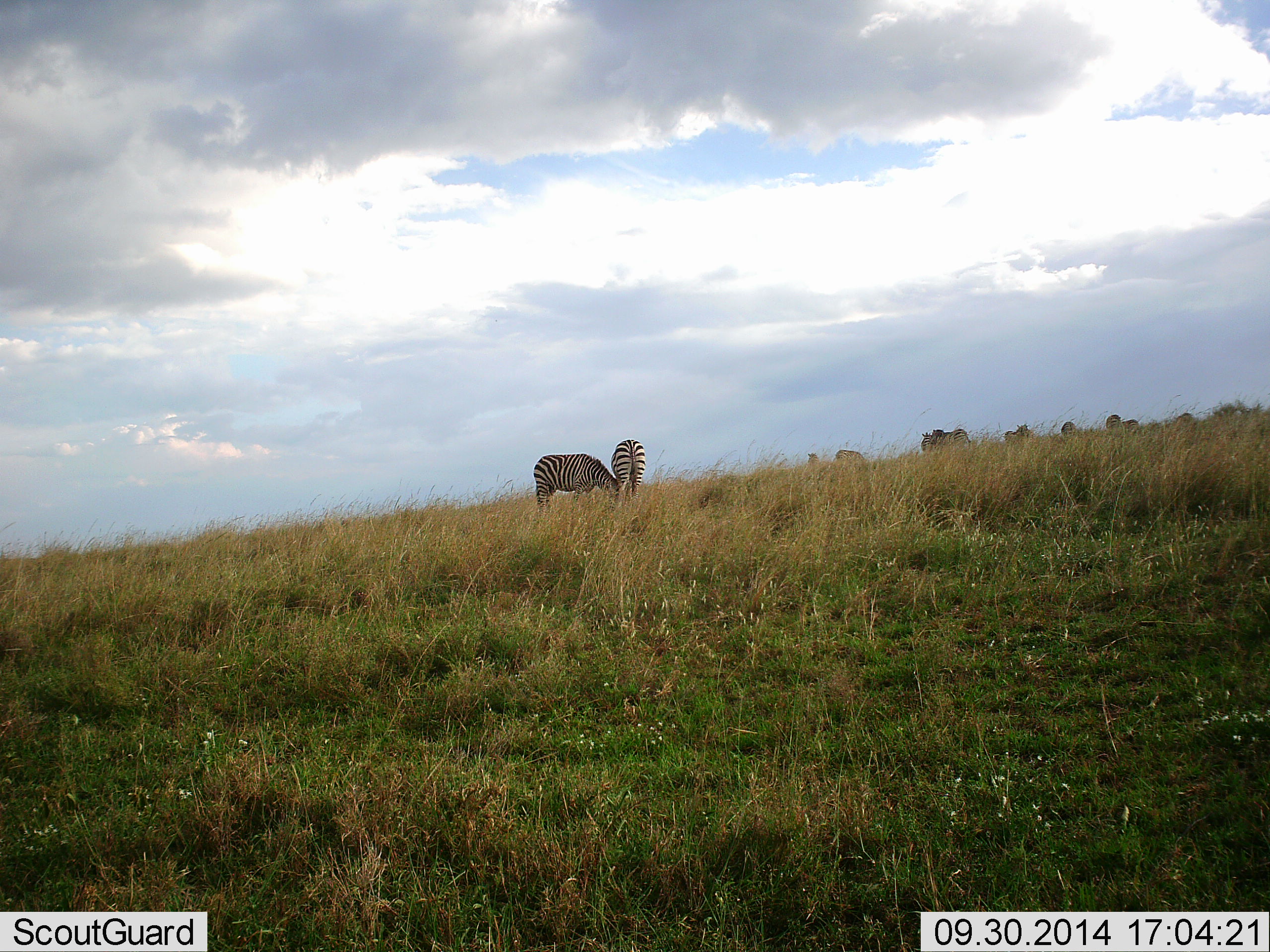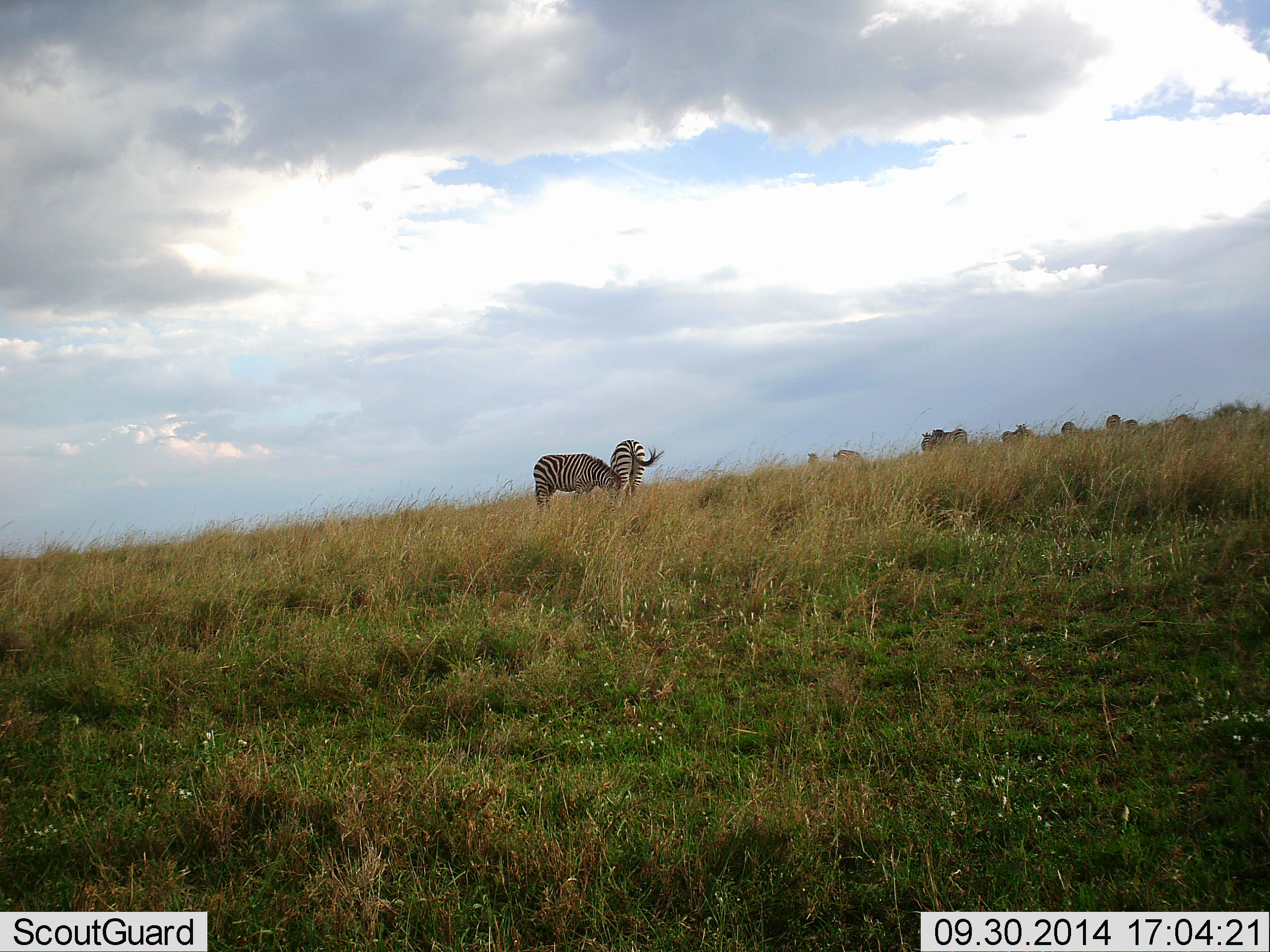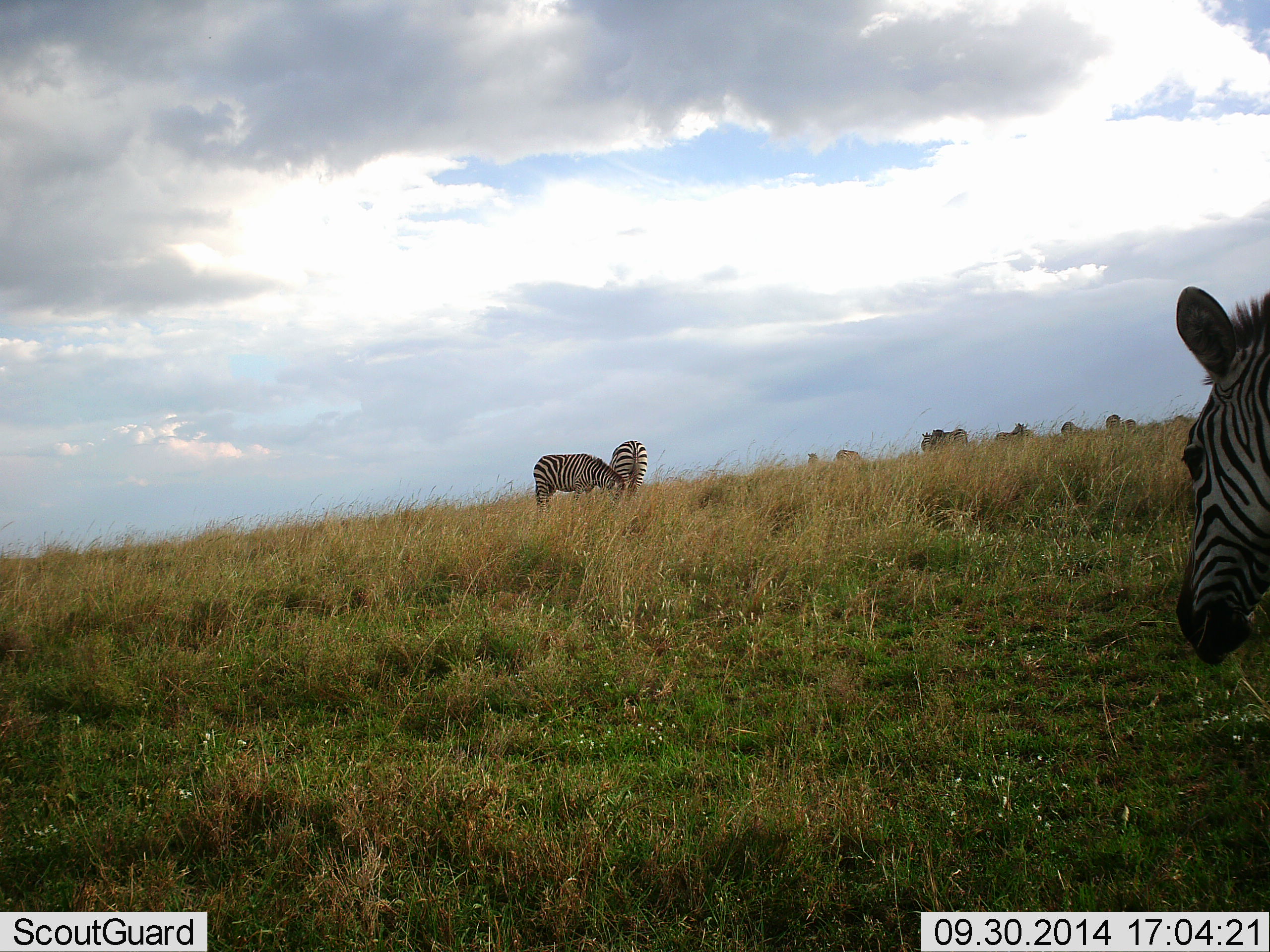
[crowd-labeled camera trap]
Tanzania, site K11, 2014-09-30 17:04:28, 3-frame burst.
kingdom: Animalia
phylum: Chordata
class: Mammalia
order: Perissodactyla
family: Equidae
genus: Equus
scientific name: Equus quagga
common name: plains zebra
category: zebra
Zebra (plains zebra) (Equus quagga), count 3. Behavior (volunteer vote fractions): standing 73%, resting 0%, moving 55%, interacting 0%. Young present (vote fraction): 0%. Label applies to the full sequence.